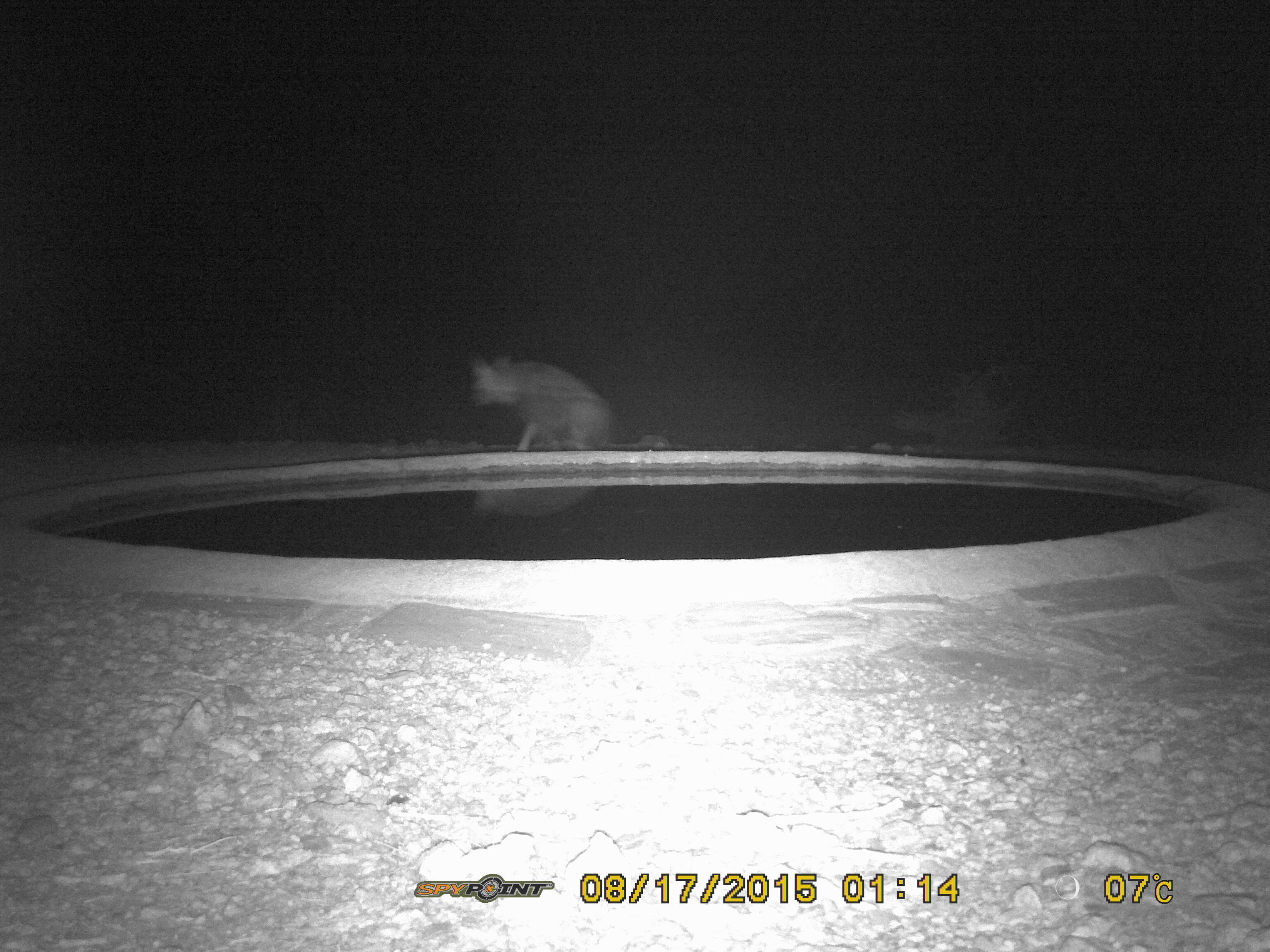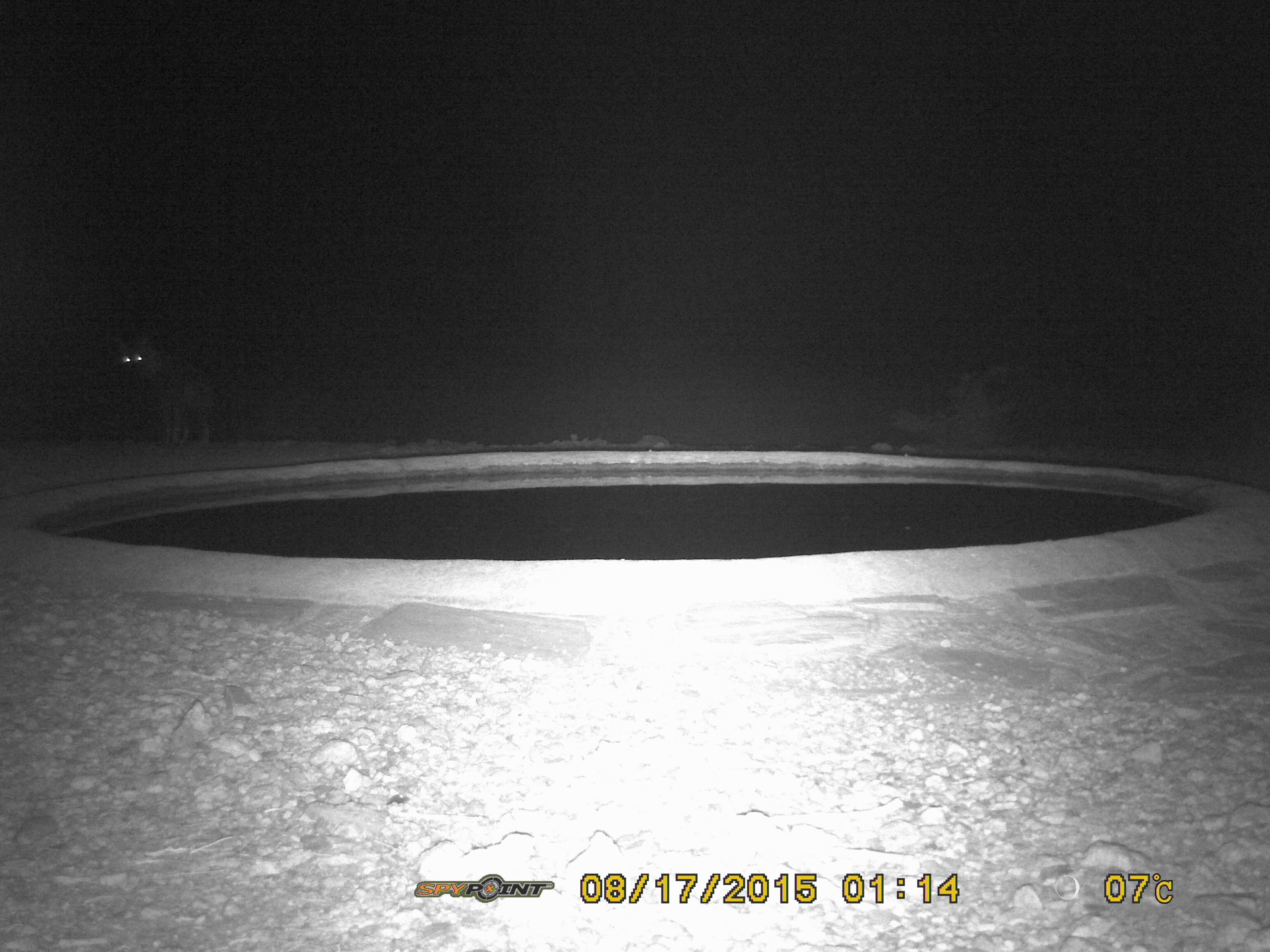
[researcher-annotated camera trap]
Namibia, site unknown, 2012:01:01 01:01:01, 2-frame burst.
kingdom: Animalia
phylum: Chordata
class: Mammalia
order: Carnivora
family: Hyaenidae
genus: Parahyaena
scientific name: Parahyaena brunnea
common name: brown hyena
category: hyaena brunnea